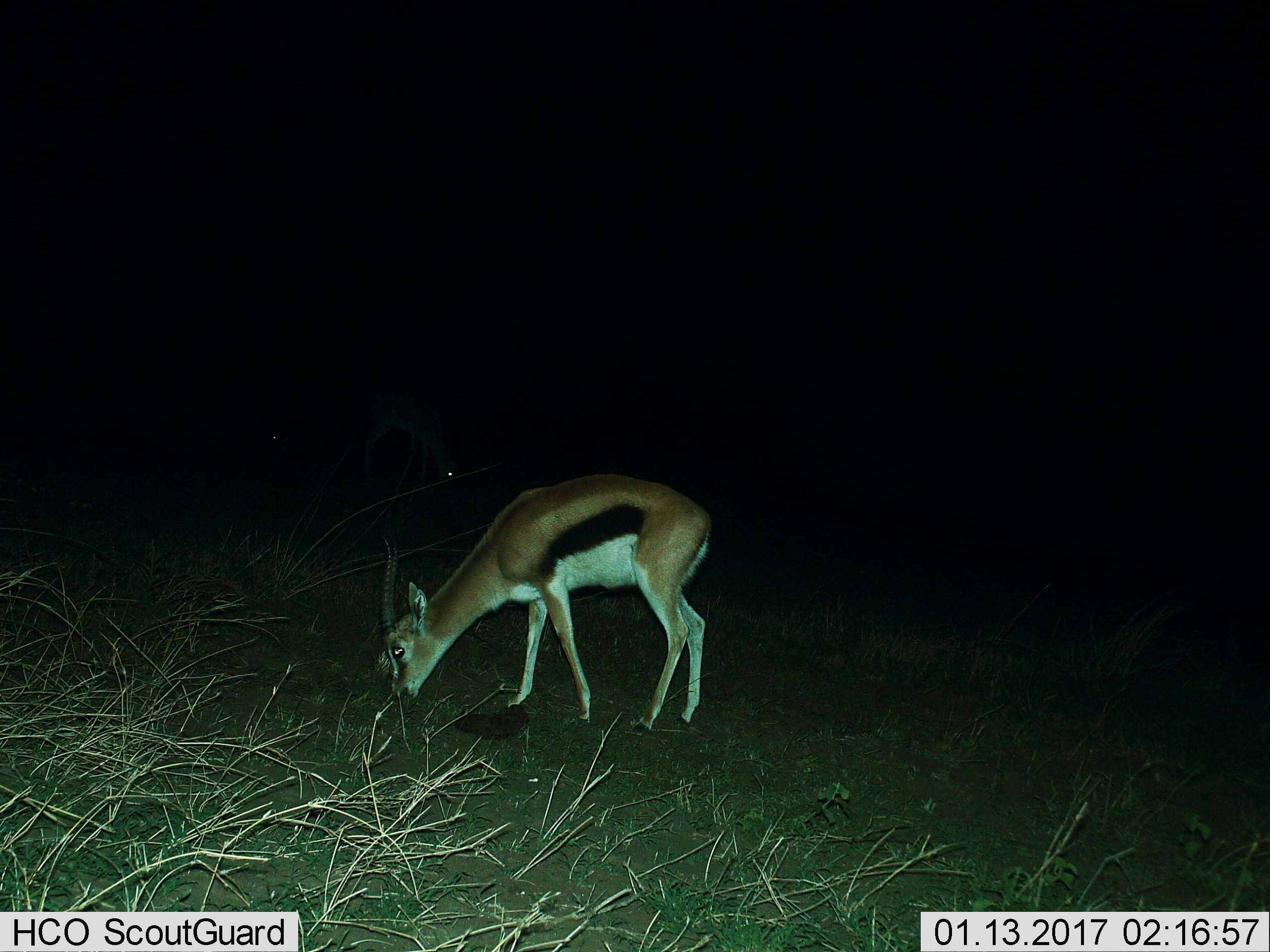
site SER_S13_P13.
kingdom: Animalia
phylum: Chordata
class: Mammalia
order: Artiodactyla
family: Bovidae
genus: Eudorcas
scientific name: Eudorcas thomsonii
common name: thomson's gazelle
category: gazellethomsons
Gazellethomsons (thomson's gazelle) (Eudorcas thomsonii), count 1. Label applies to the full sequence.